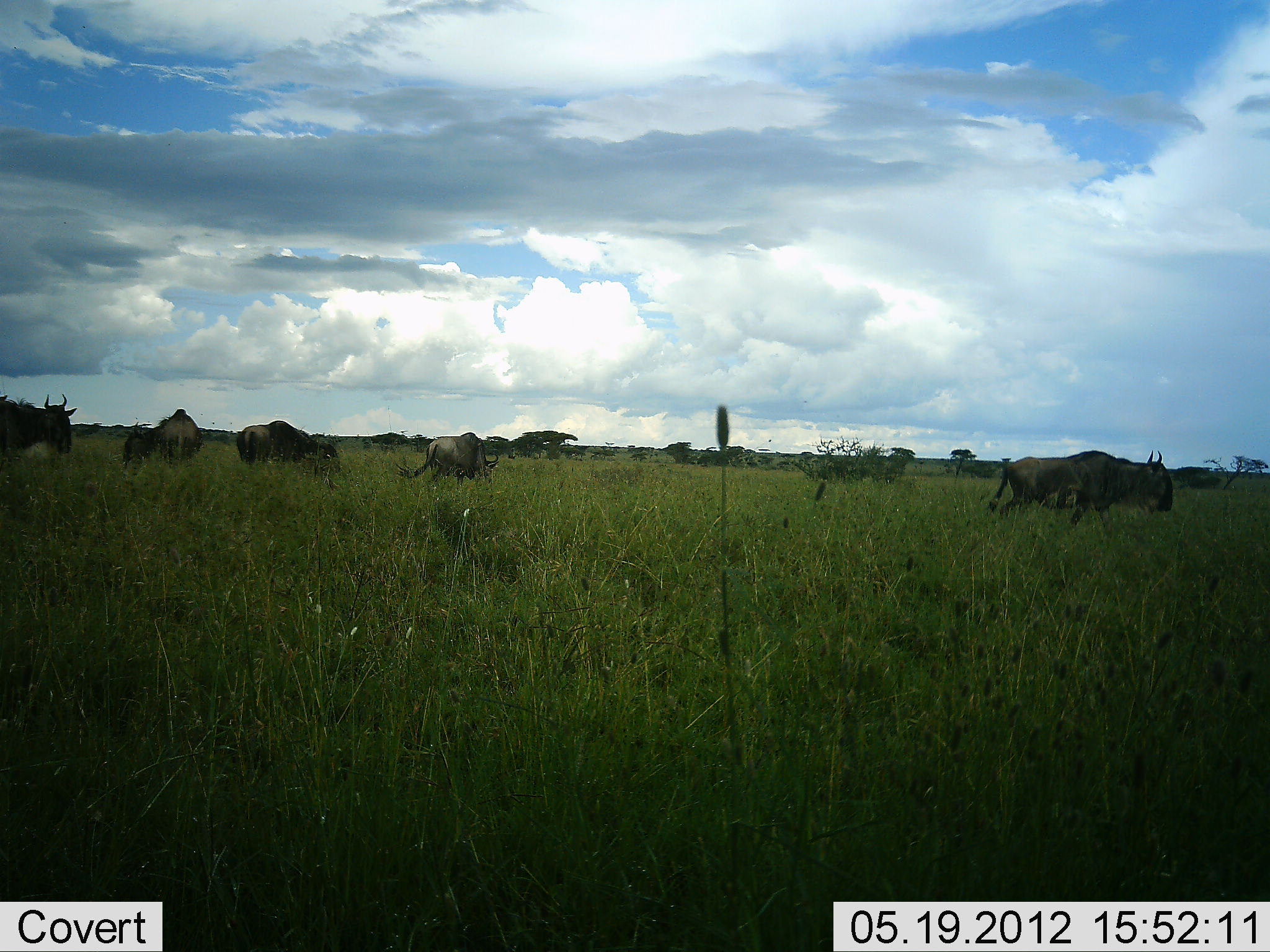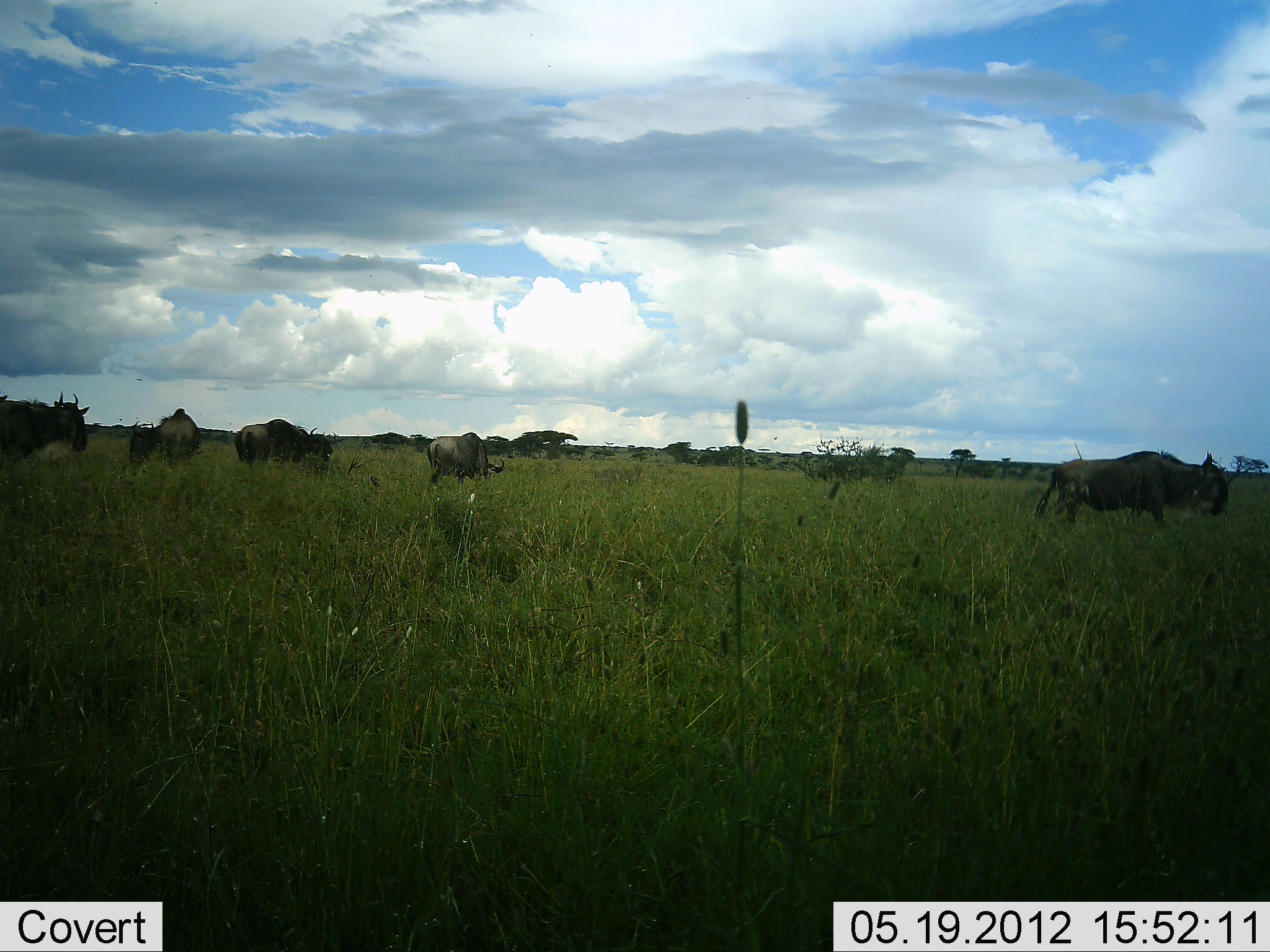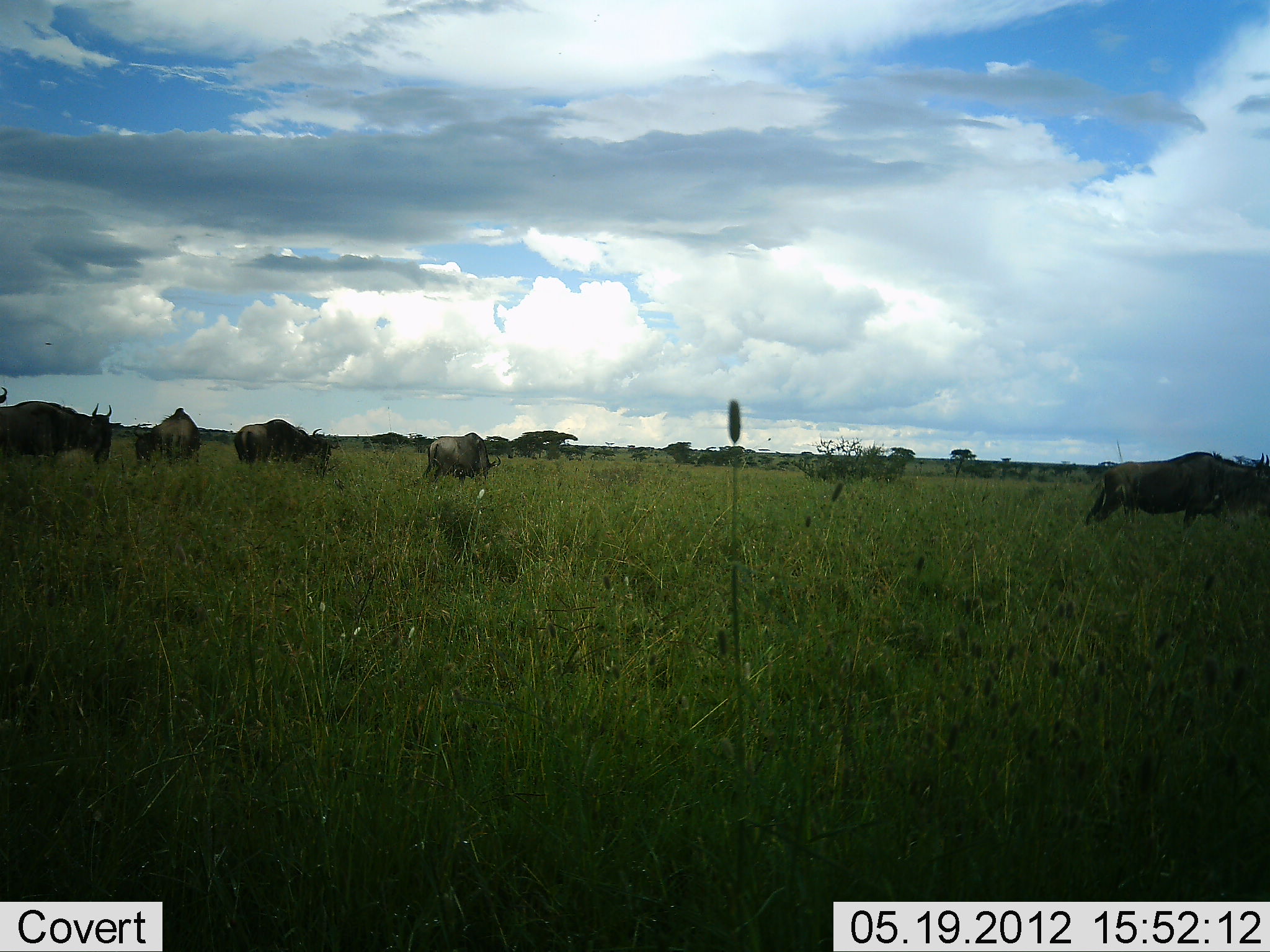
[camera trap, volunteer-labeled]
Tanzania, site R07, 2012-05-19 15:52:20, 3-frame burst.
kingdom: Animalia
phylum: Chordata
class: Mammalia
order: Artiodactyla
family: Bovidae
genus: Connochaetes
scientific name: Connochaetes taurinus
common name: blue wildebeest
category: wildebeest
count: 5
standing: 40%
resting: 0%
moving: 70%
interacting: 0%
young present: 10%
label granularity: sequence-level